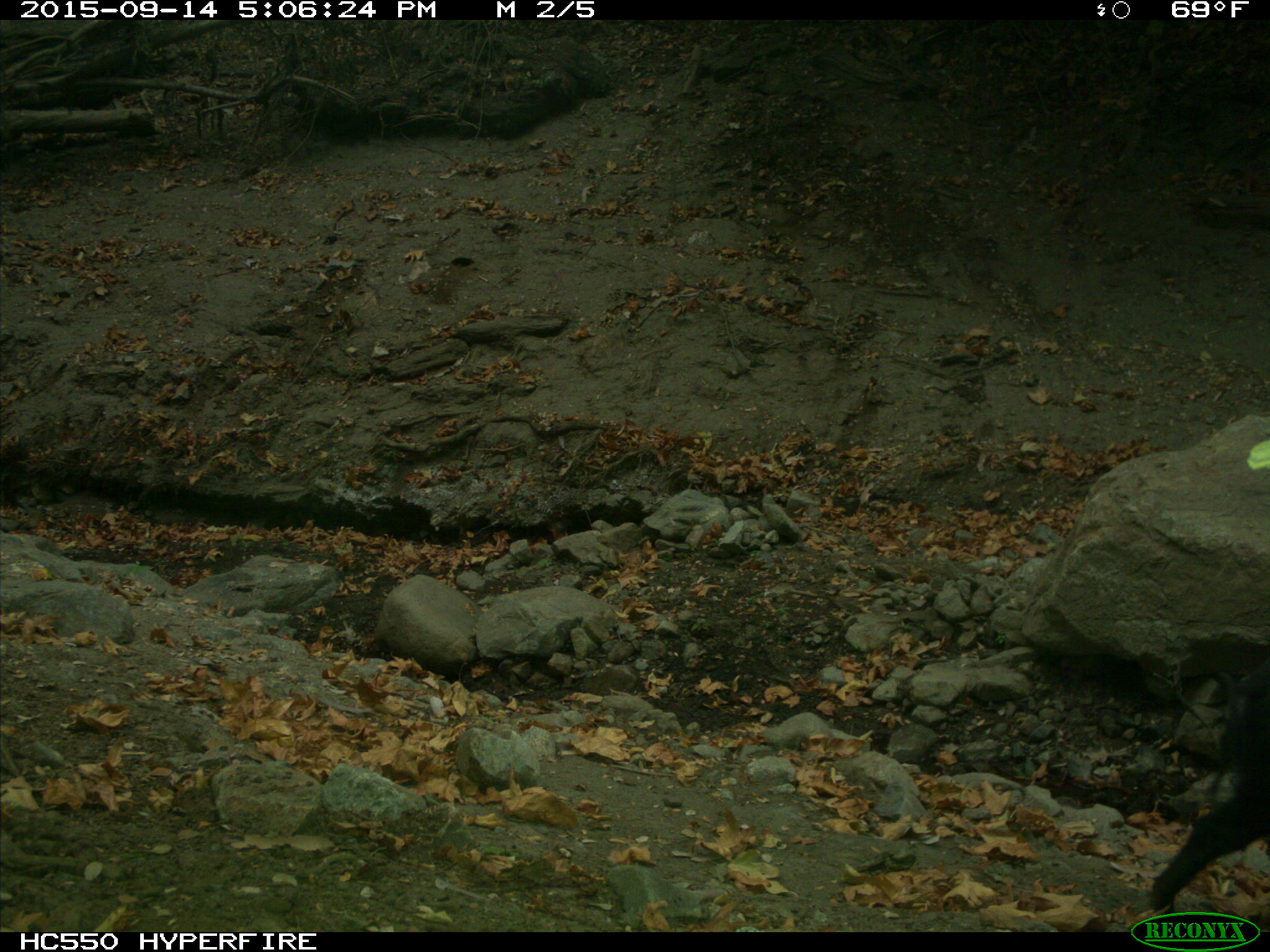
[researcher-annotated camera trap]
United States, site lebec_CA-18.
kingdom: Animalia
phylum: Chordata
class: Mammalia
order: Artiodactyla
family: Suidae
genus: Sus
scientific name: Sus scrofa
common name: wild boar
Sus scrofa (wild boar).